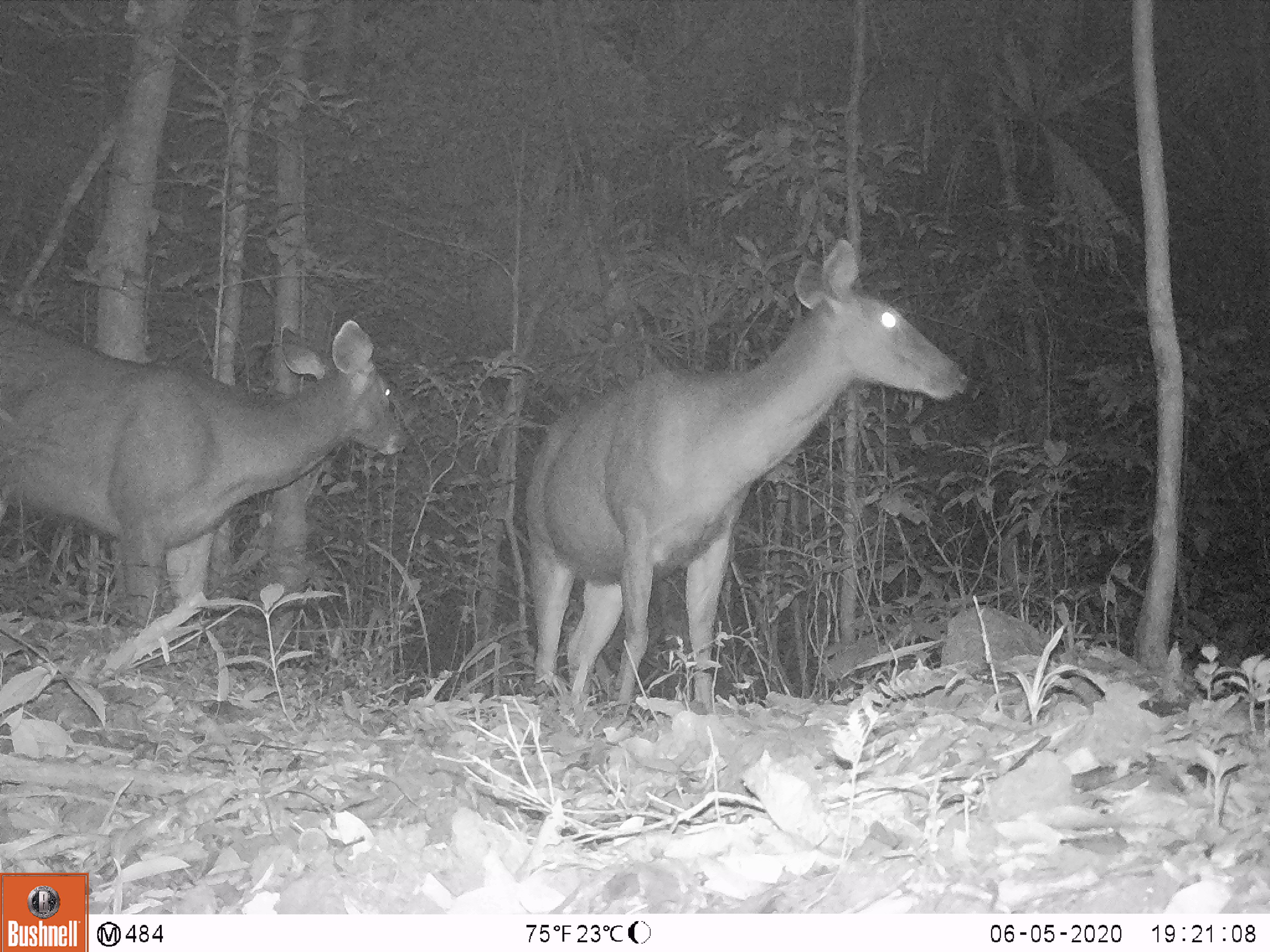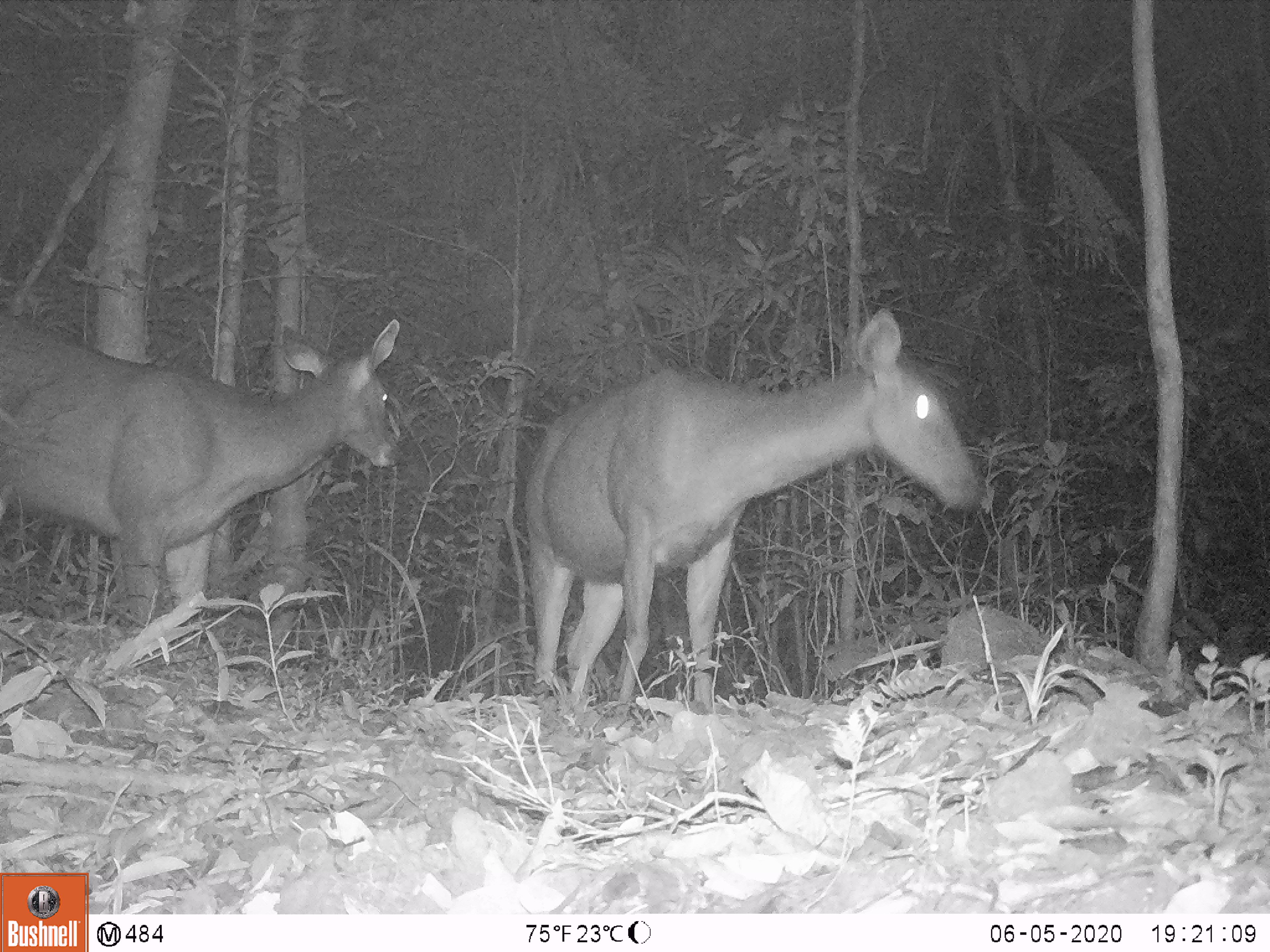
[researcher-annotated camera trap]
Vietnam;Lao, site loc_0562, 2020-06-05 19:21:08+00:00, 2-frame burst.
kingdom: Animalia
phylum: Chordata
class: Mammalia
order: Artiodactyla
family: Cervidae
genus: Rusa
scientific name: Rusa unicolor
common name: sambar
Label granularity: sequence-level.